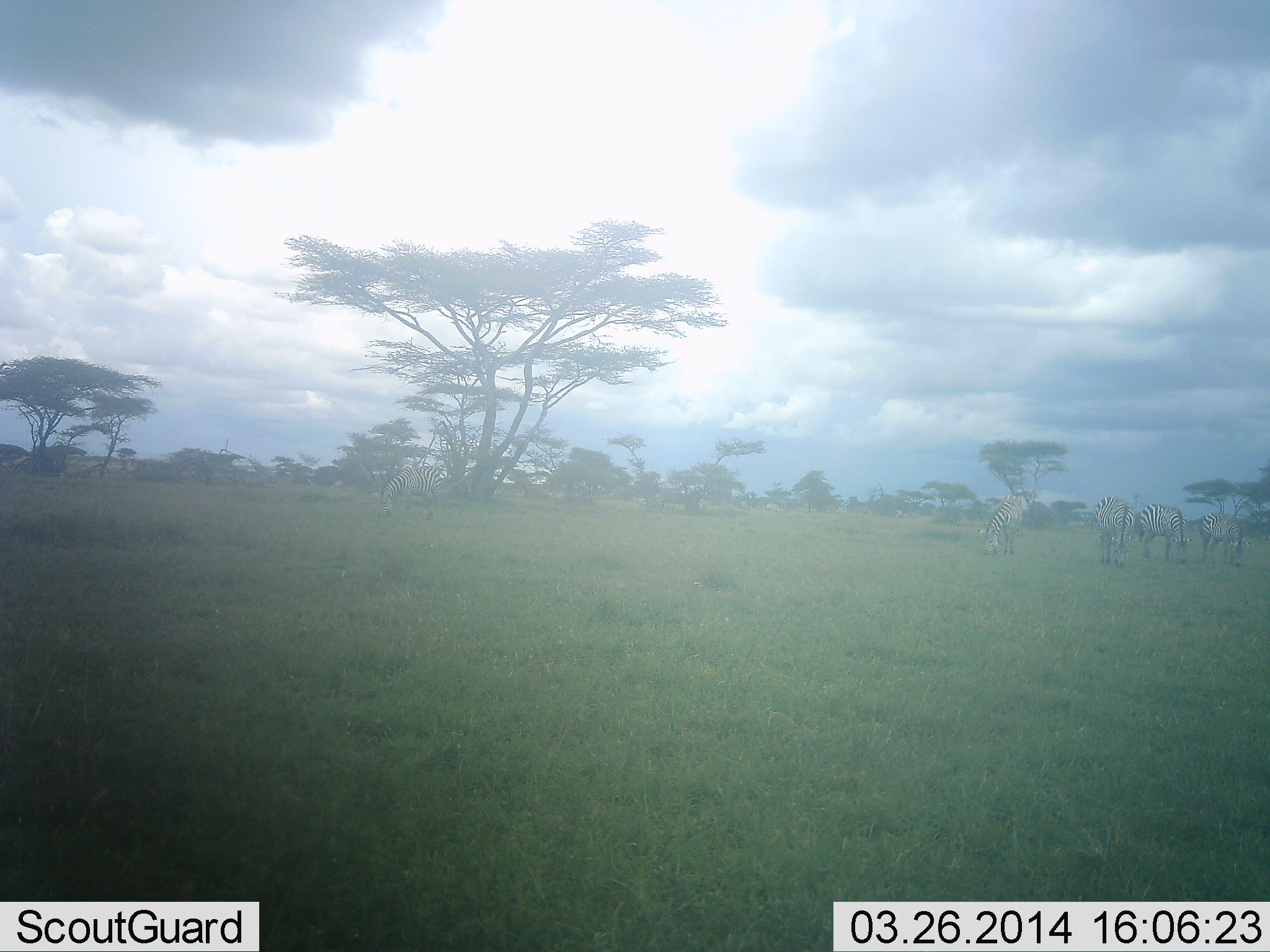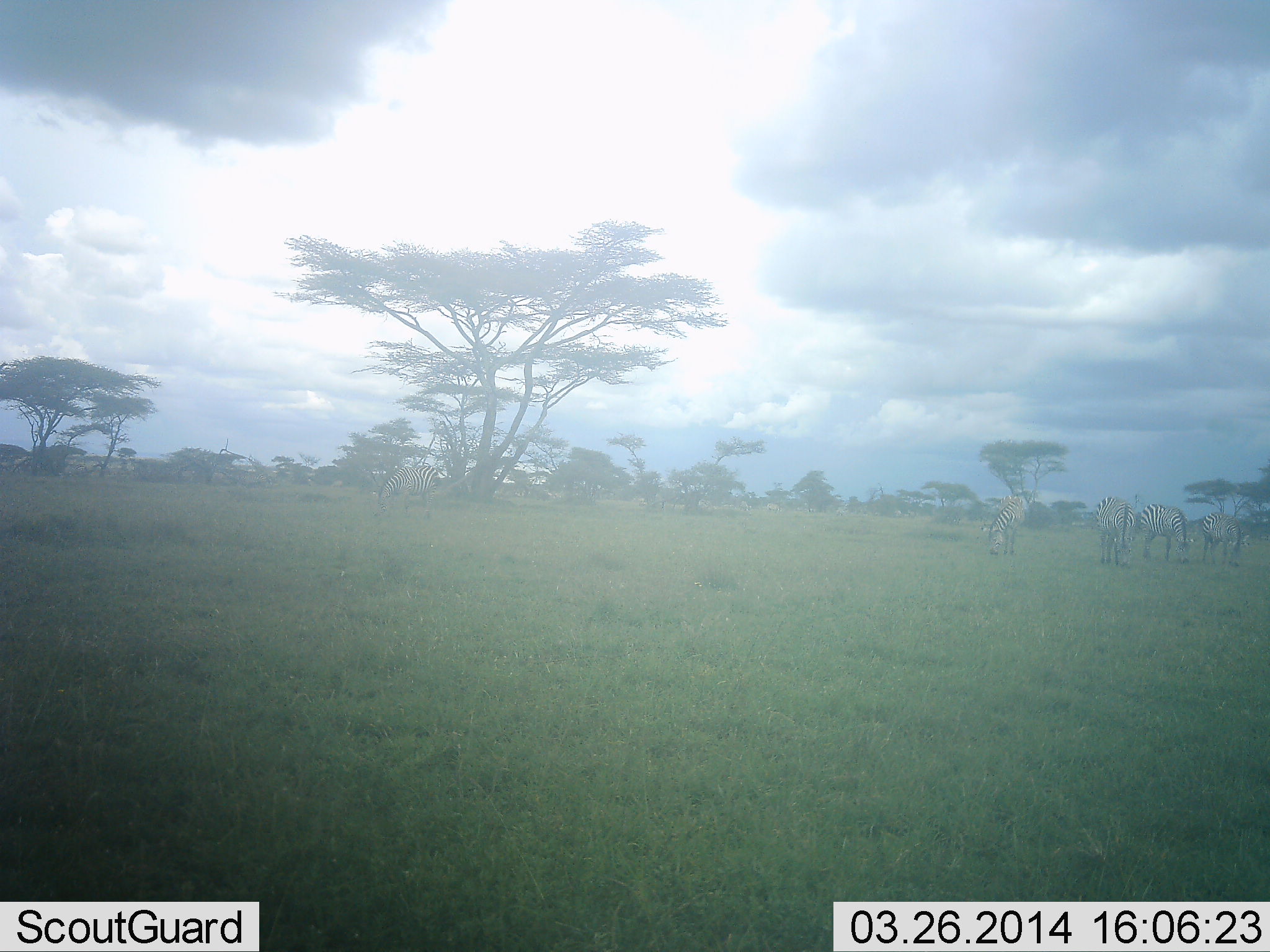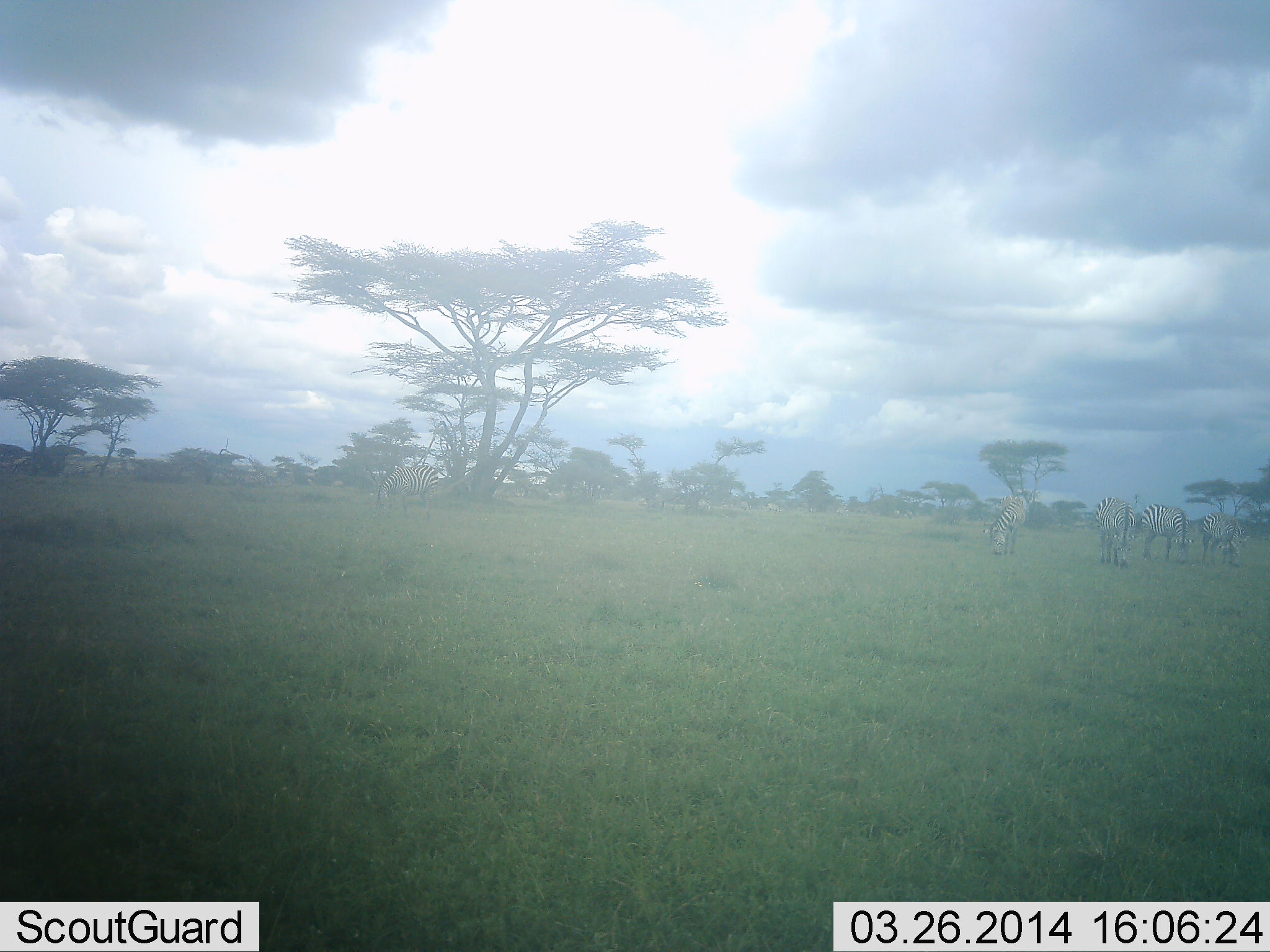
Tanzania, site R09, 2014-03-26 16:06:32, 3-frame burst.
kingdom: Animalia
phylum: Chordata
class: Mammalia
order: Perissodactyla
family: Equidae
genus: Equus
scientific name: Equus quagga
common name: plains zebra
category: zebra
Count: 5.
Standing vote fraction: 28%.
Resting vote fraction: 3%.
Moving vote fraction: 0%.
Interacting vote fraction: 3%.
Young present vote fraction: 0%.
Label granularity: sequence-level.